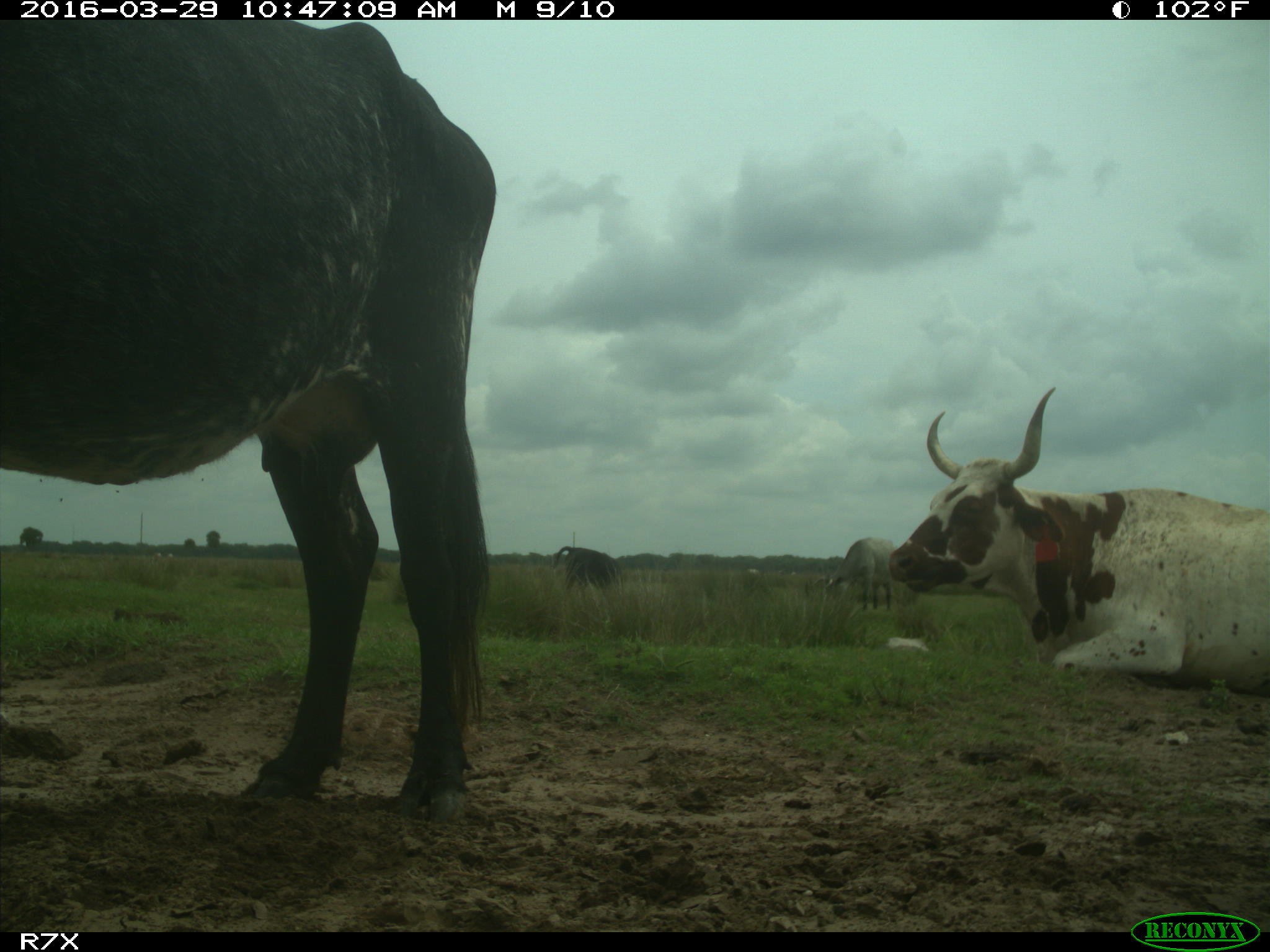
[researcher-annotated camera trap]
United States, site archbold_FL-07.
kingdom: Animalia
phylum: Chordata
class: Mammalia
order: Artiodactyla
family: Bovidae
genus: Bos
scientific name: Bos taurus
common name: domestic cow